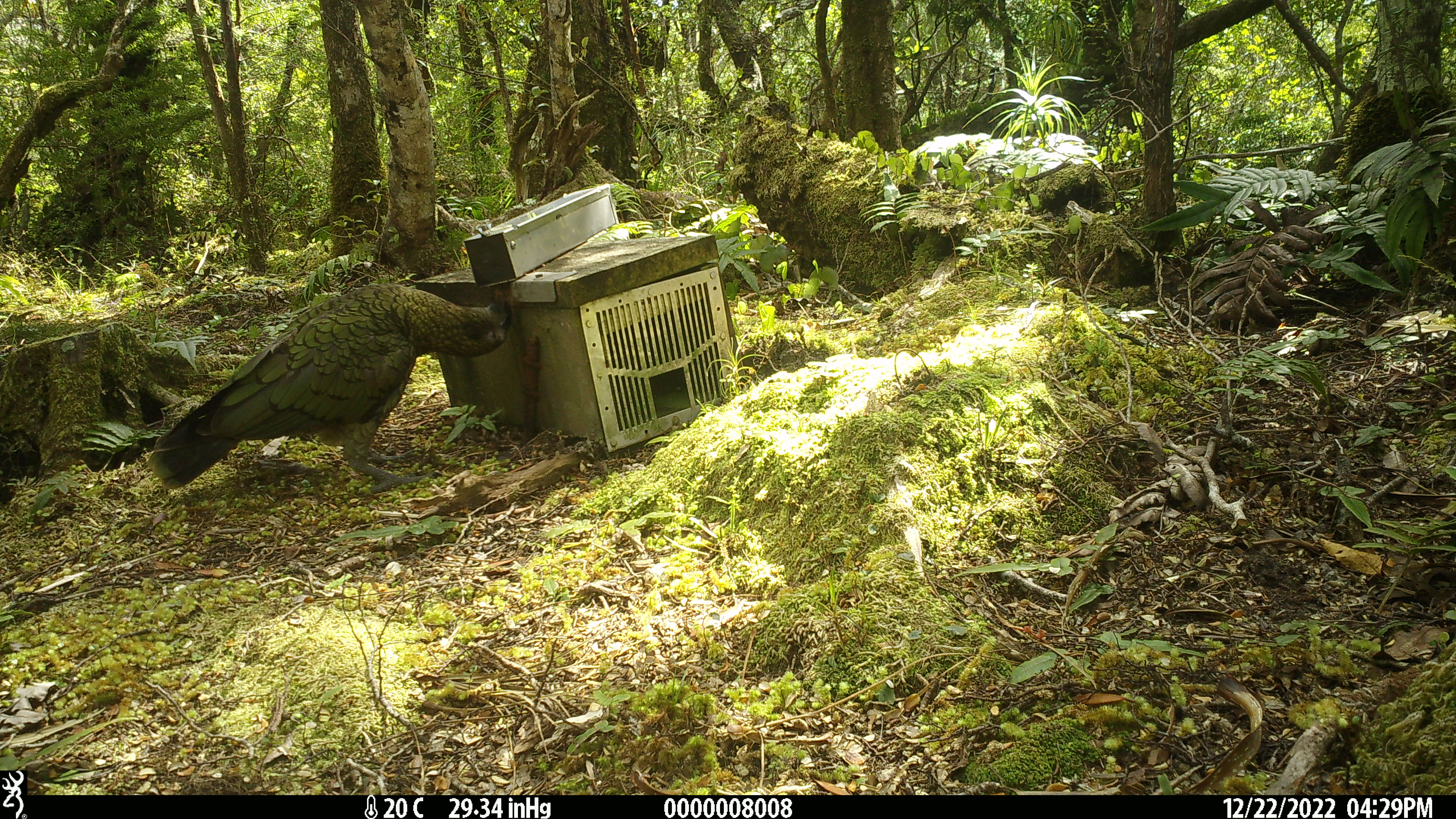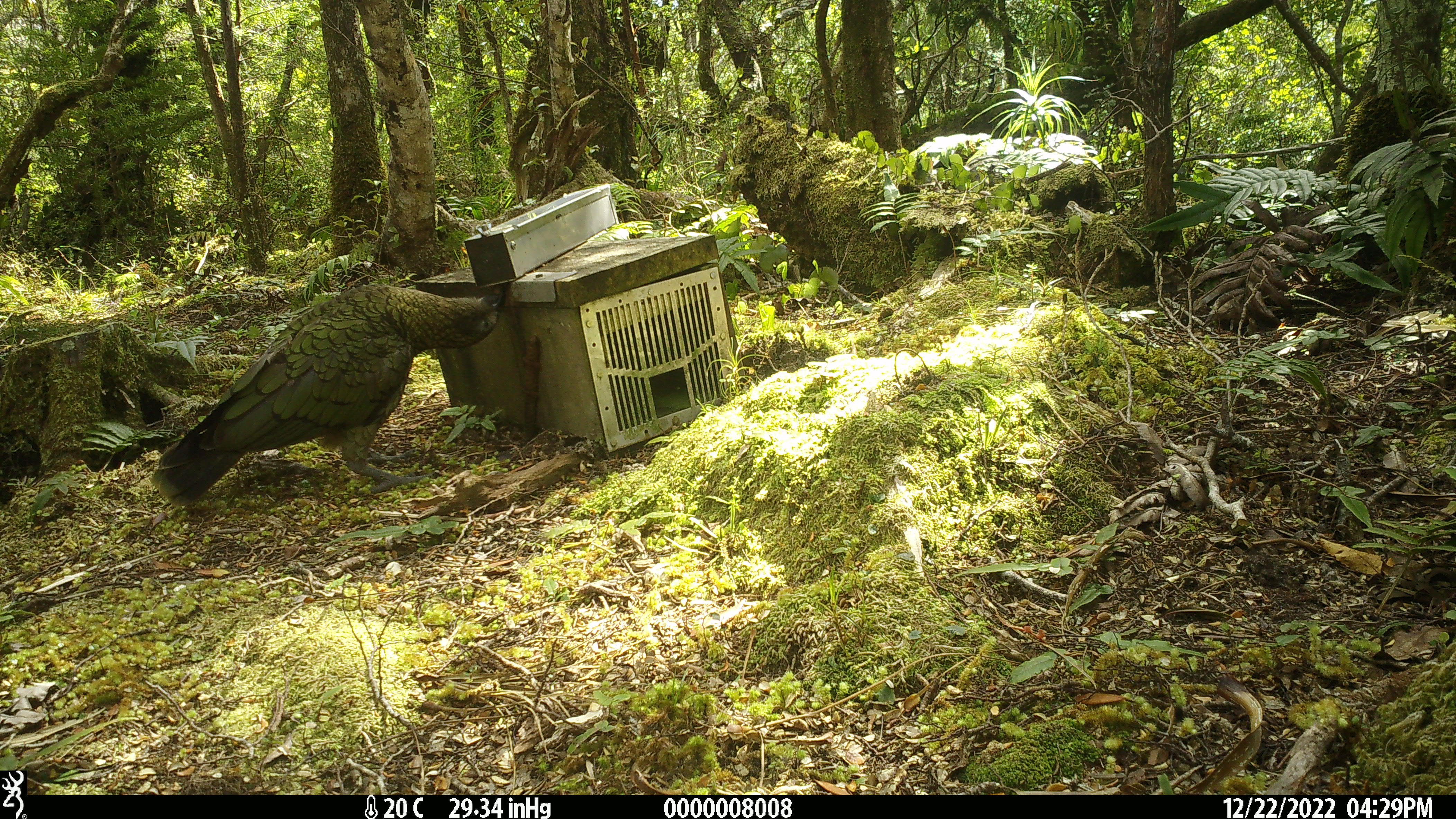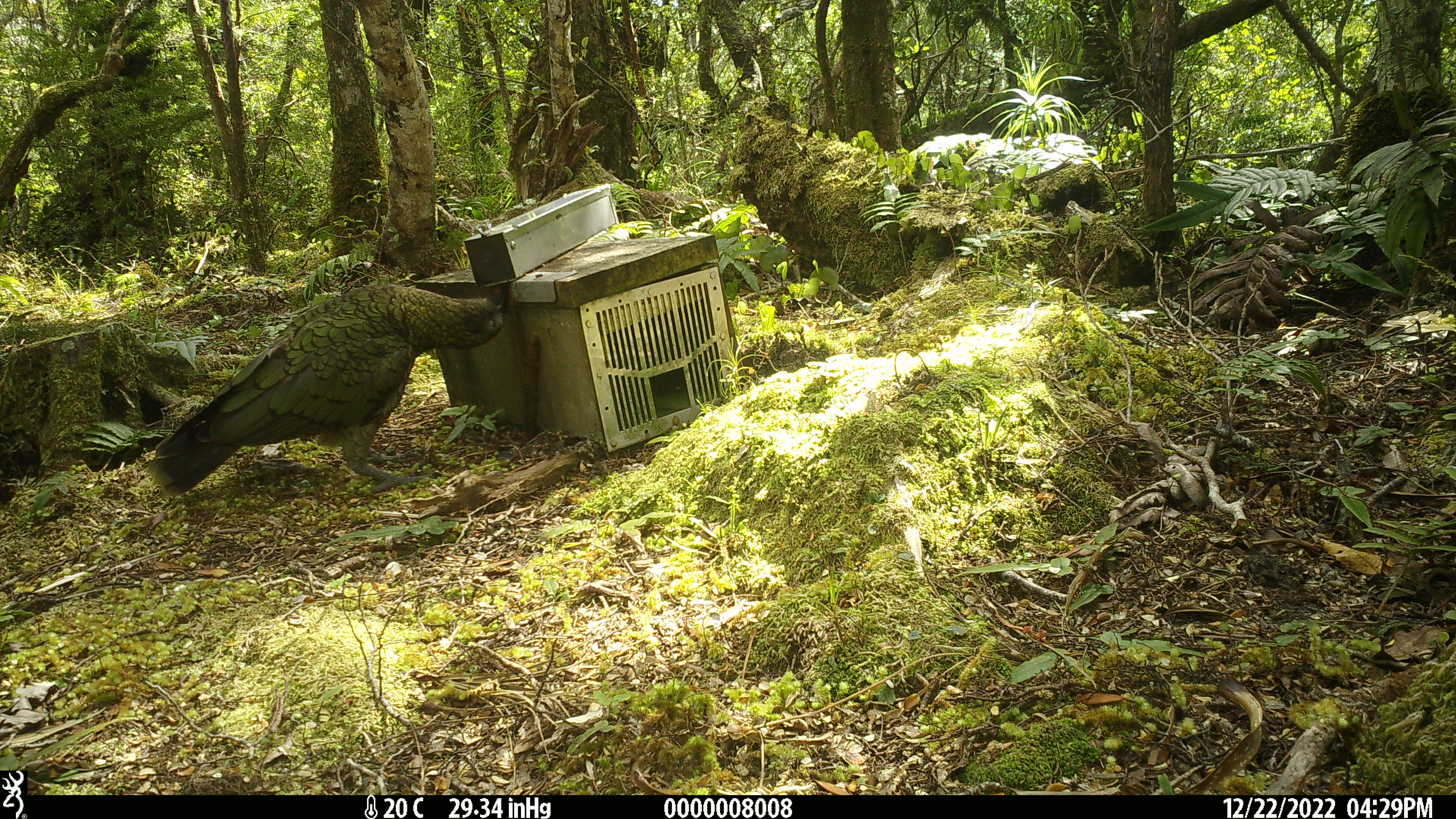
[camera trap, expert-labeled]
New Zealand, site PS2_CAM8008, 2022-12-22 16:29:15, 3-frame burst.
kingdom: Animalia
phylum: Chordata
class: Aves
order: Psittaciformes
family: Strigopidae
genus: Nestor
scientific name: Nestor notabilis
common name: kea